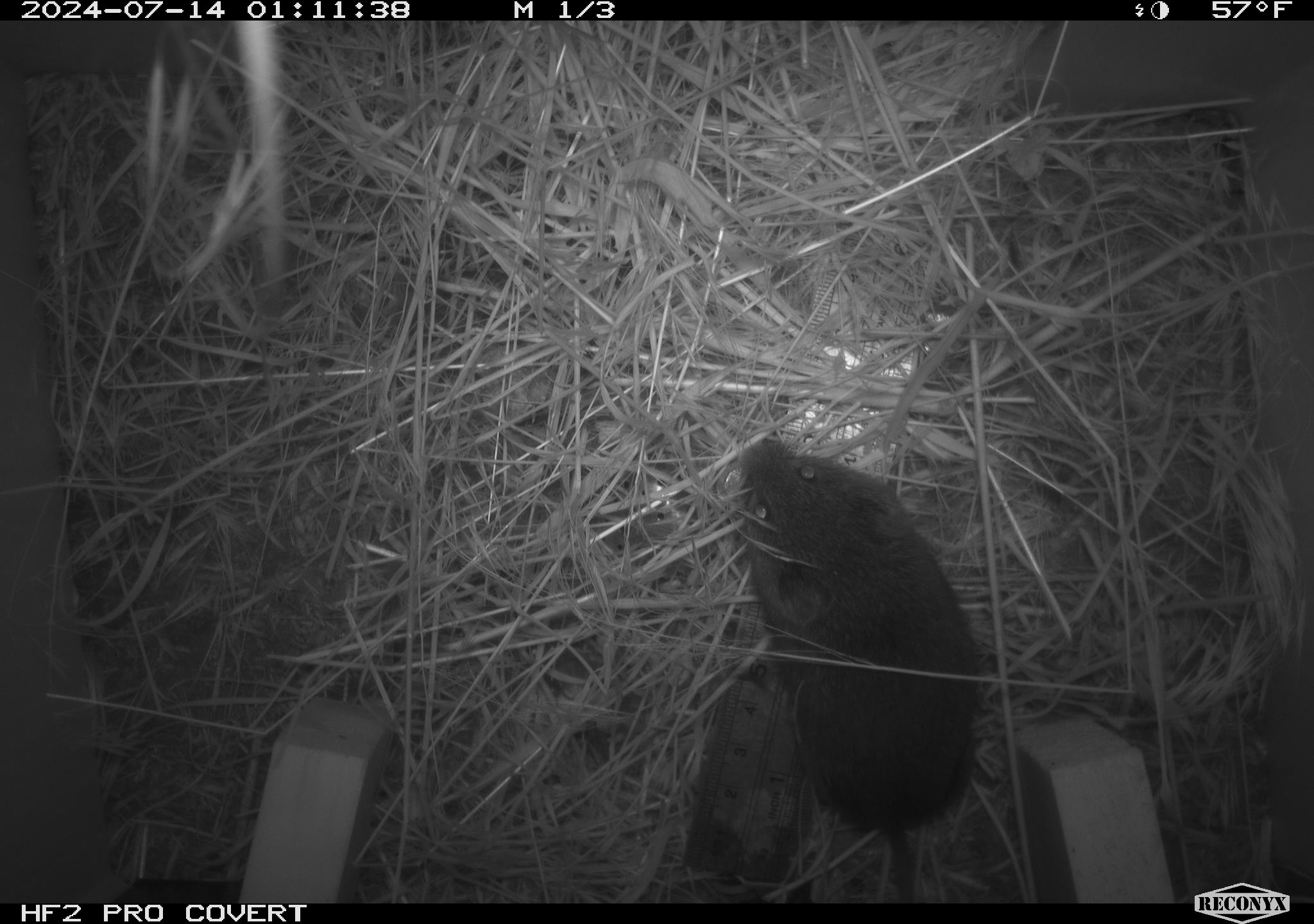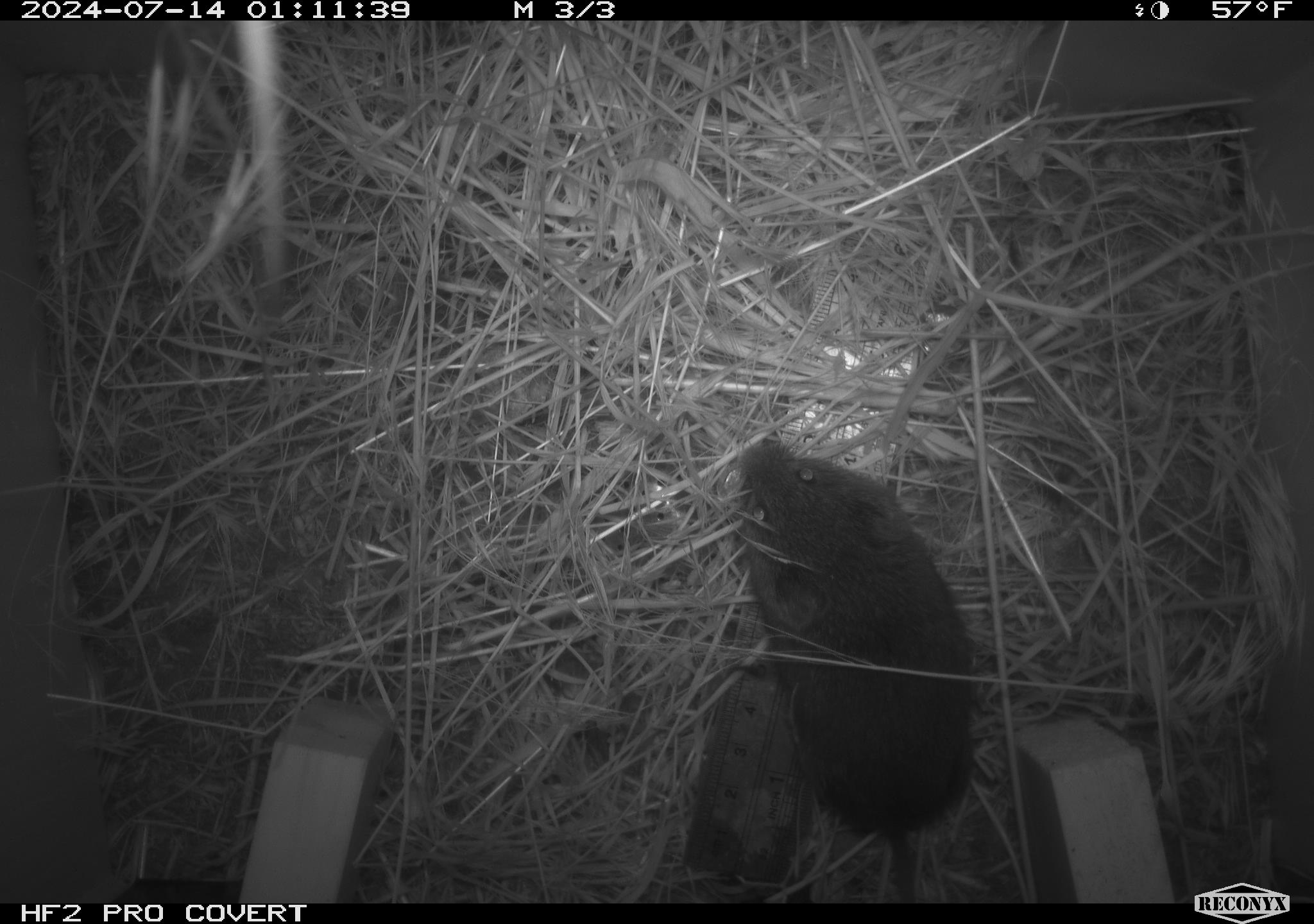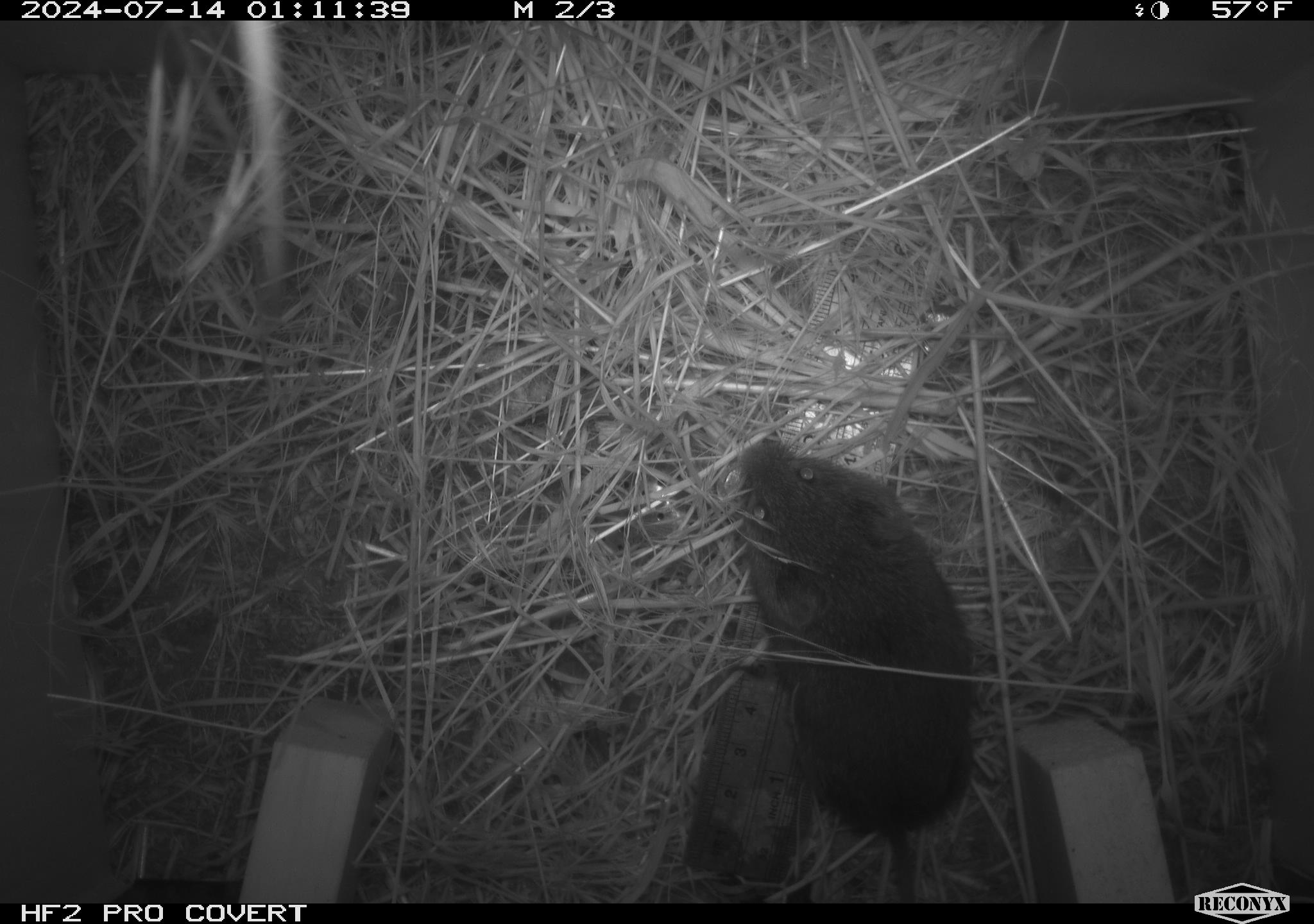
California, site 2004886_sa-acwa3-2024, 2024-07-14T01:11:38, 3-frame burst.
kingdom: Animalia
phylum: Chordata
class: Mammalia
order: Rodentia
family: Cricetidae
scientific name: Arvicolinae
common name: voles, lemmings, and muskrats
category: arvicolinae subfamily